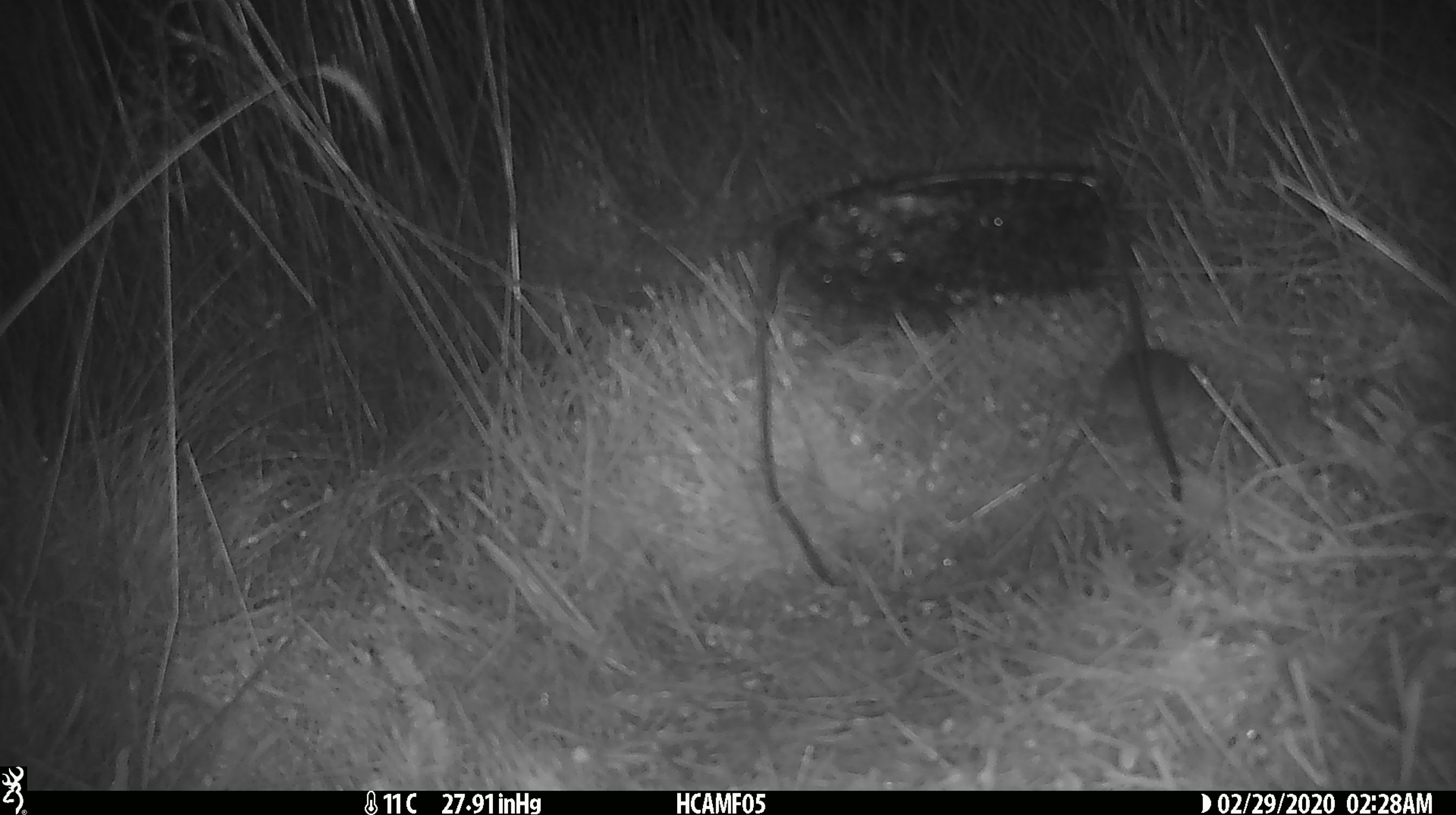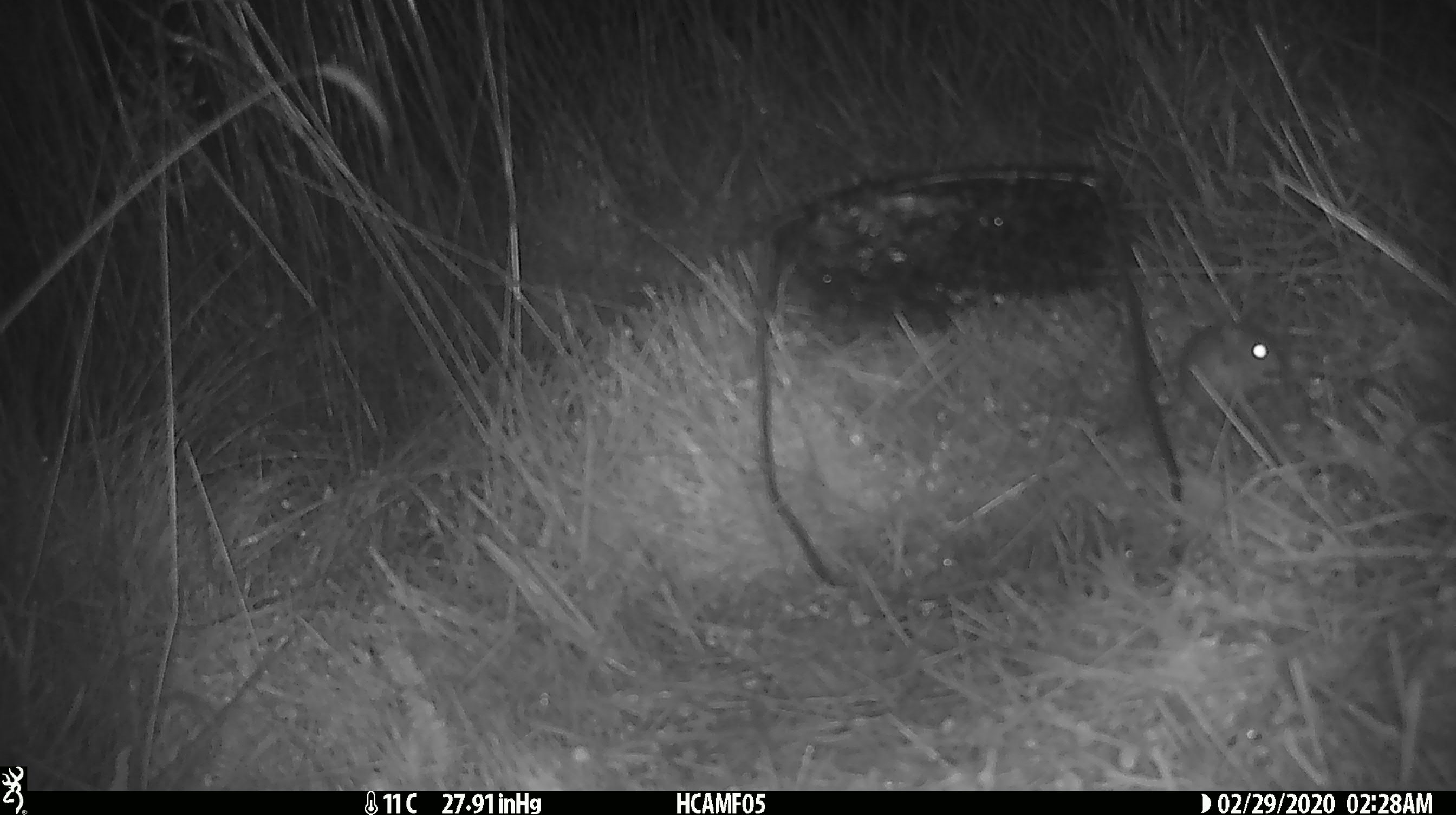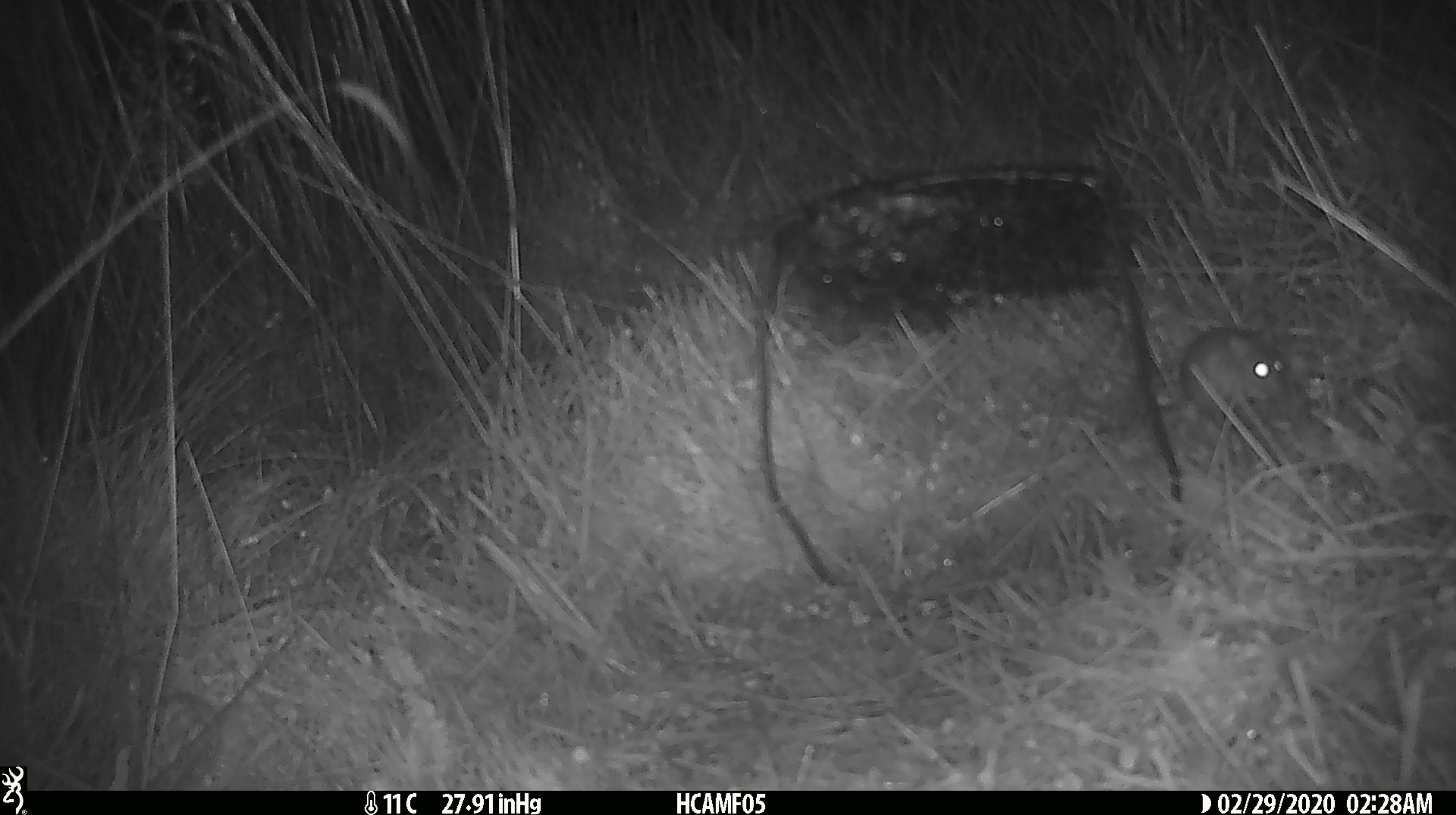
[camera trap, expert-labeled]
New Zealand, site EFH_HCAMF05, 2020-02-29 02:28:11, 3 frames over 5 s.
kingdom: Animalia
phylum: Chordata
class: Mammalia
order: Rodentia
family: Muridae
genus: Mus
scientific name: Mus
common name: mouse